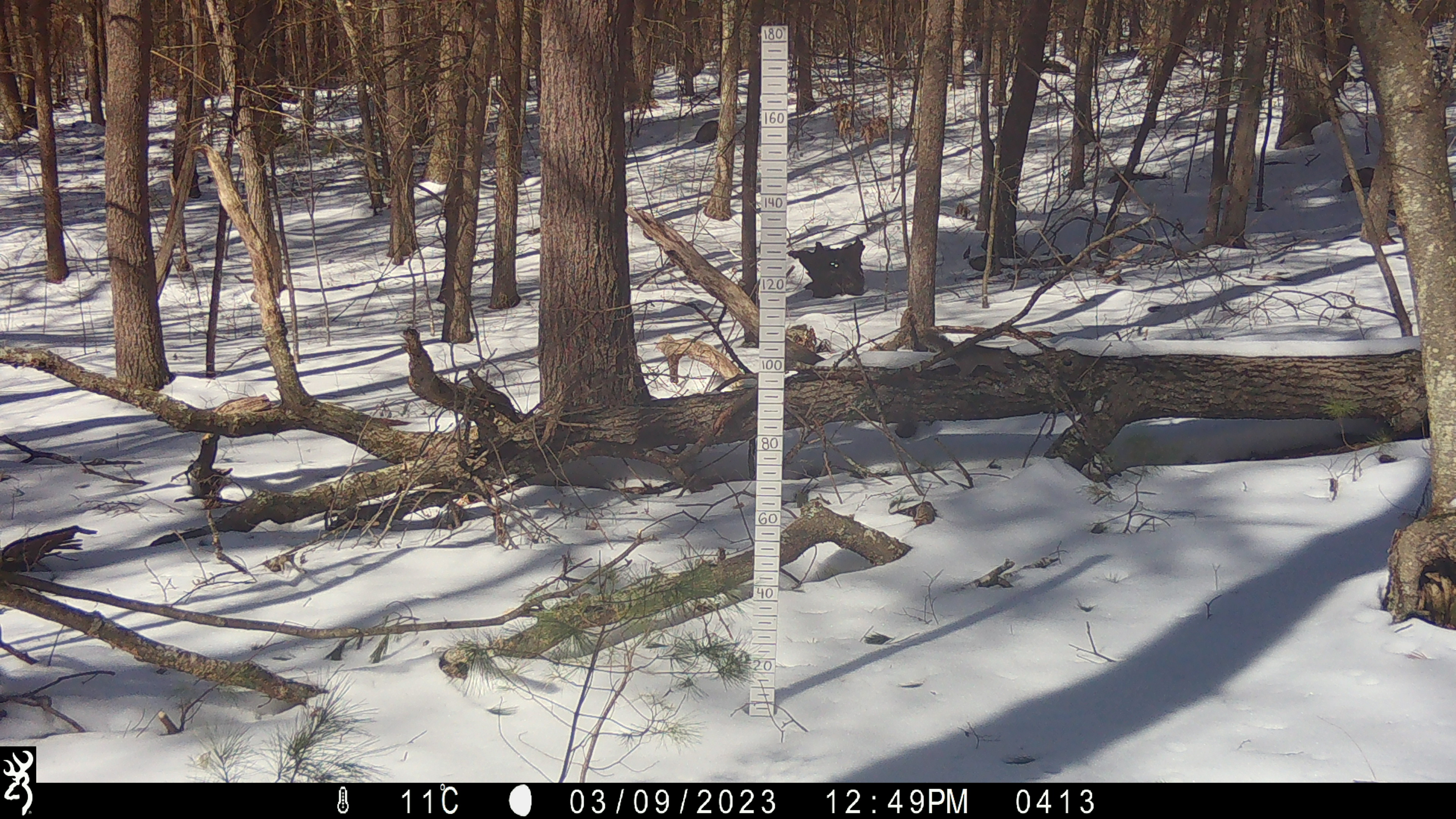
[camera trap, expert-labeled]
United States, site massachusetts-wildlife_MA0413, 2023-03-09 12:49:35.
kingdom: Animalia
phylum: Chordata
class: Mammalia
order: Rodentia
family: Sciuridae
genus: Sciurus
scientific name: Sciurus carolinensis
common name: gray squirrel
Gray squirrel (Sciurus carolinensis).